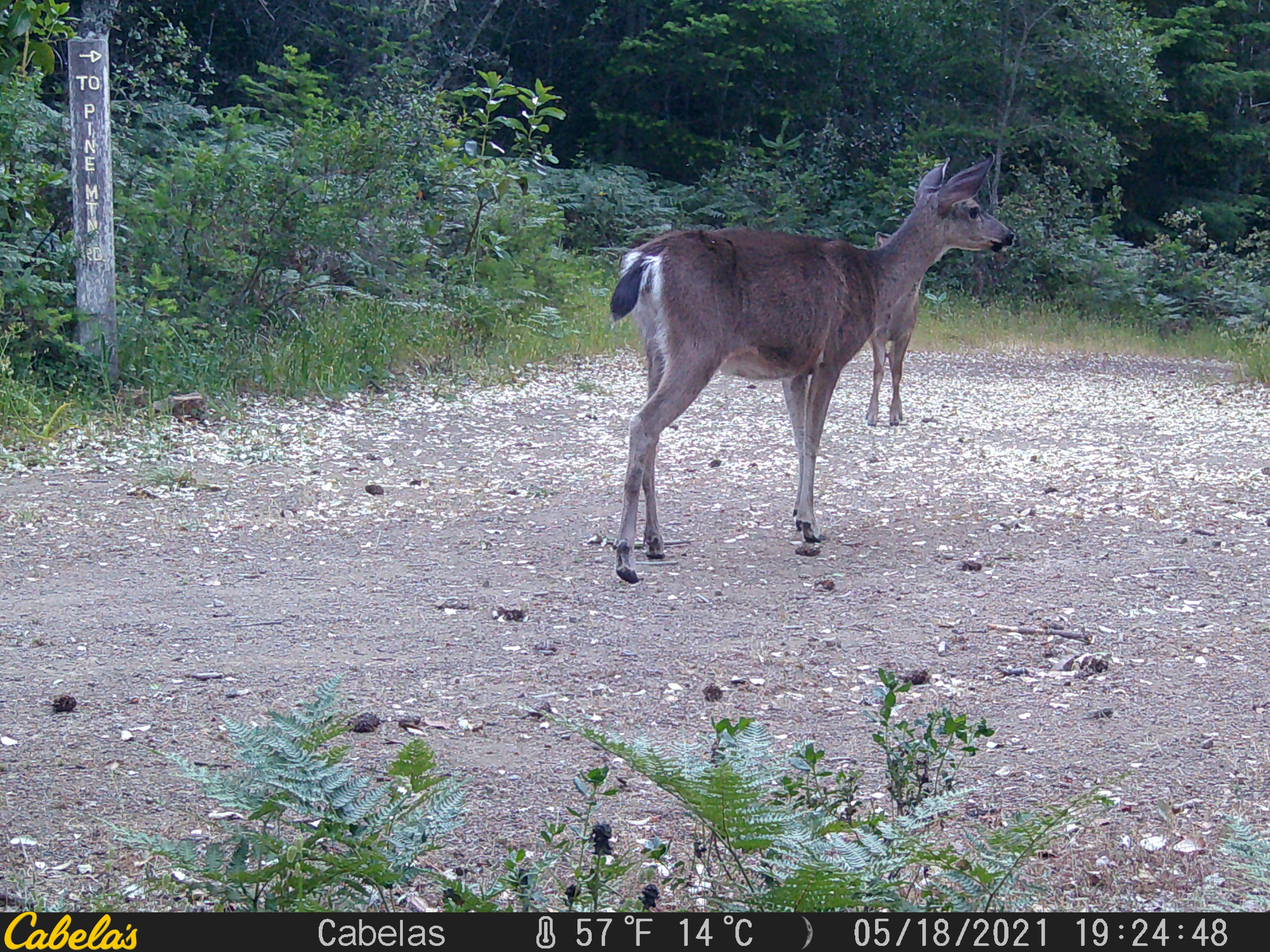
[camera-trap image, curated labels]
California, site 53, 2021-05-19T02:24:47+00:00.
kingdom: Animalia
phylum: Chordata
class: Mammalia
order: Artiodactyla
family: Cervidae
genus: Odocoileus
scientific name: Odocoileus hemionus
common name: mule deer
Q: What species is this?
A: Mule deer (Odocoileus hemionus).